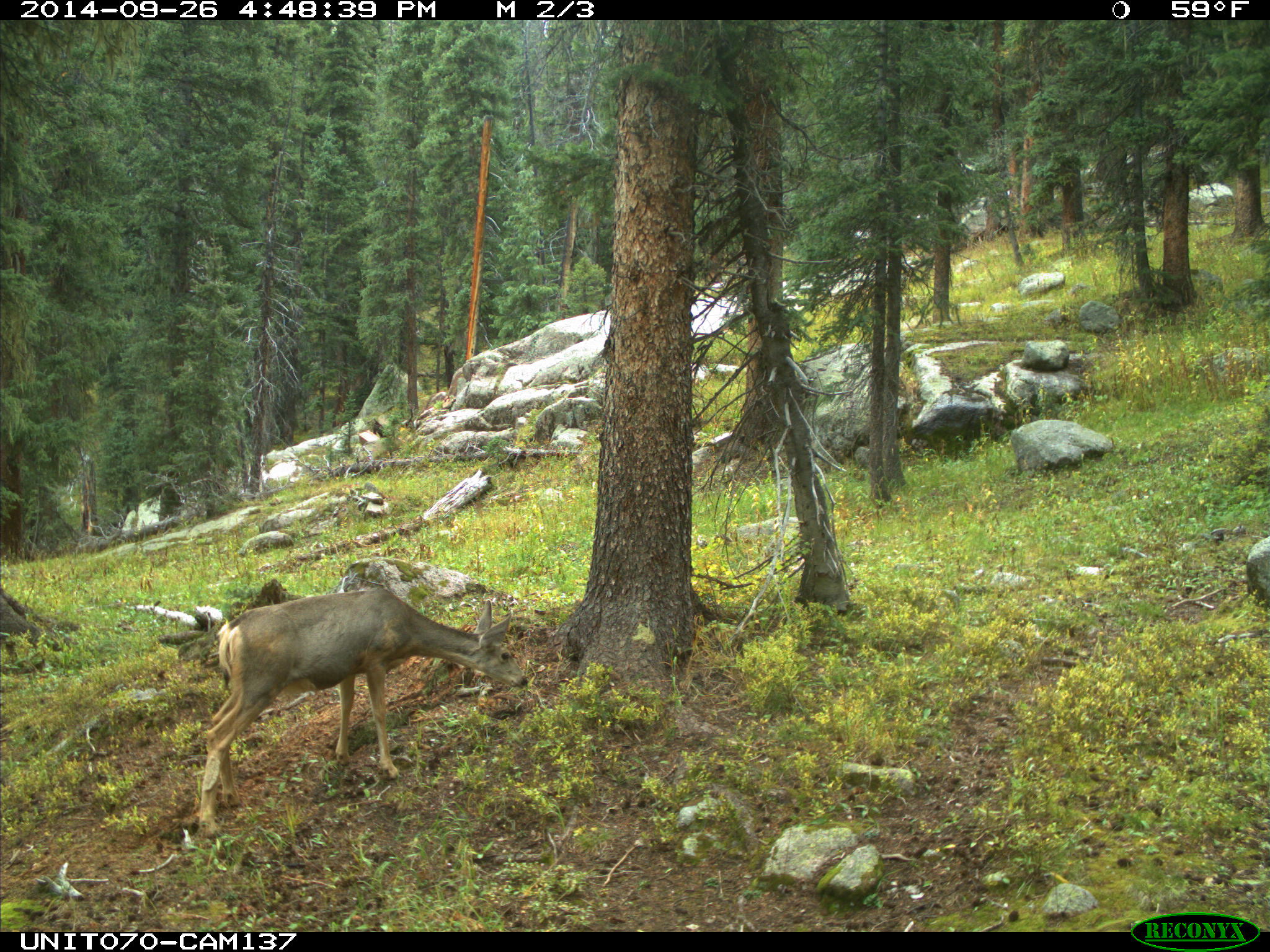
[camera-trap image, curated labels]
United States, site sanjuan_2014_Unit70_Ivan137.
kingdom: Animalia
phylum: Chordata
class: Mammalia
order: Artiodactyla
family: Cervidae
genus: Odocoileus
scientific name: Odocoileus hemionus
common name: mule deer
Odocoileus hemionus (mule deer).